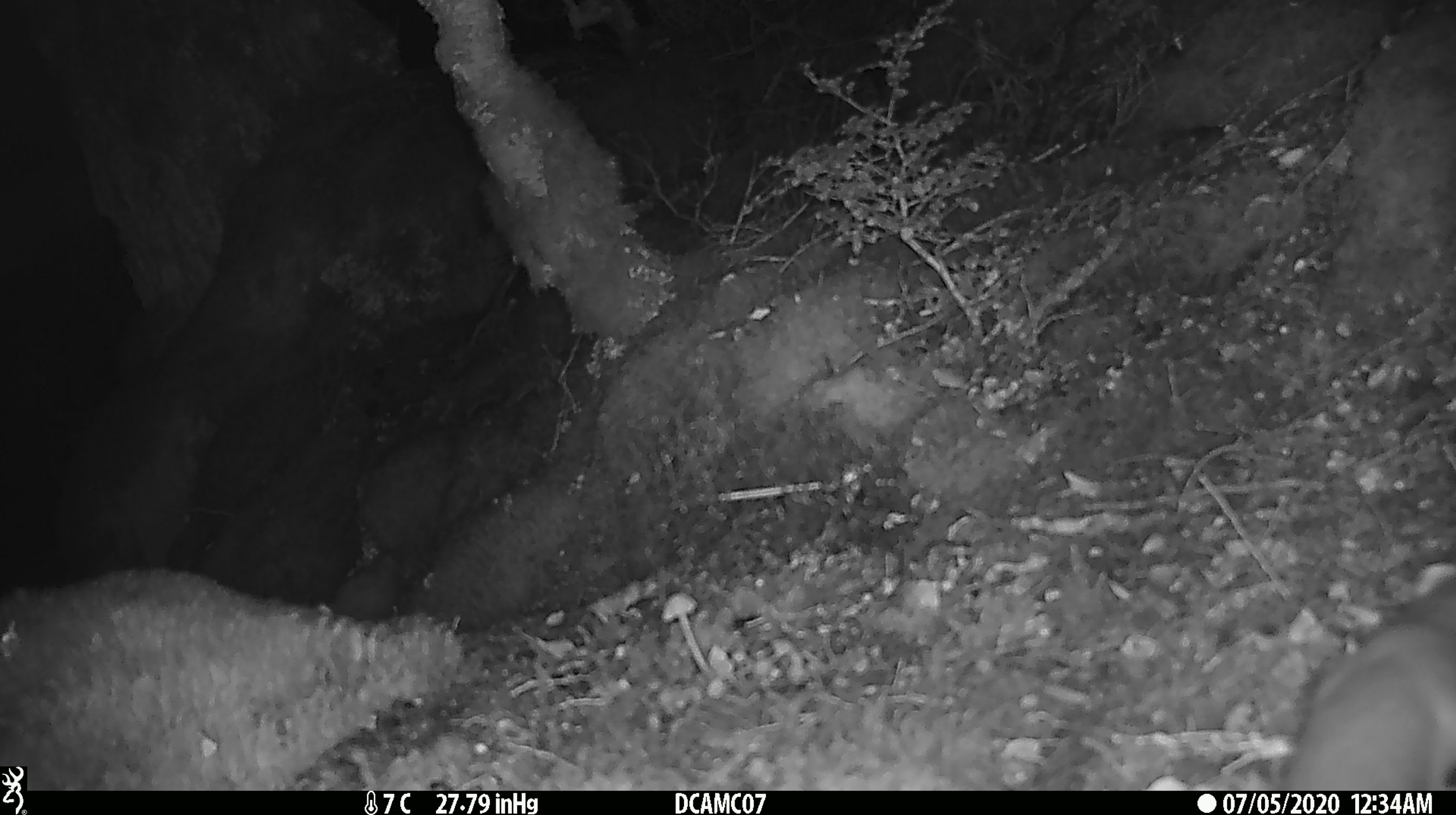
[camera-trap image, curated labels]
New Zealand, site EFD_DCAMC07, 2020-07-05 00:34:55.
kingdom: Animalia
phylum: Chordata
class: Mammalia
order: Carnivora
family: Mustelidae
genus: Mustela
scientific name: Mustela erminea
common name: stoat